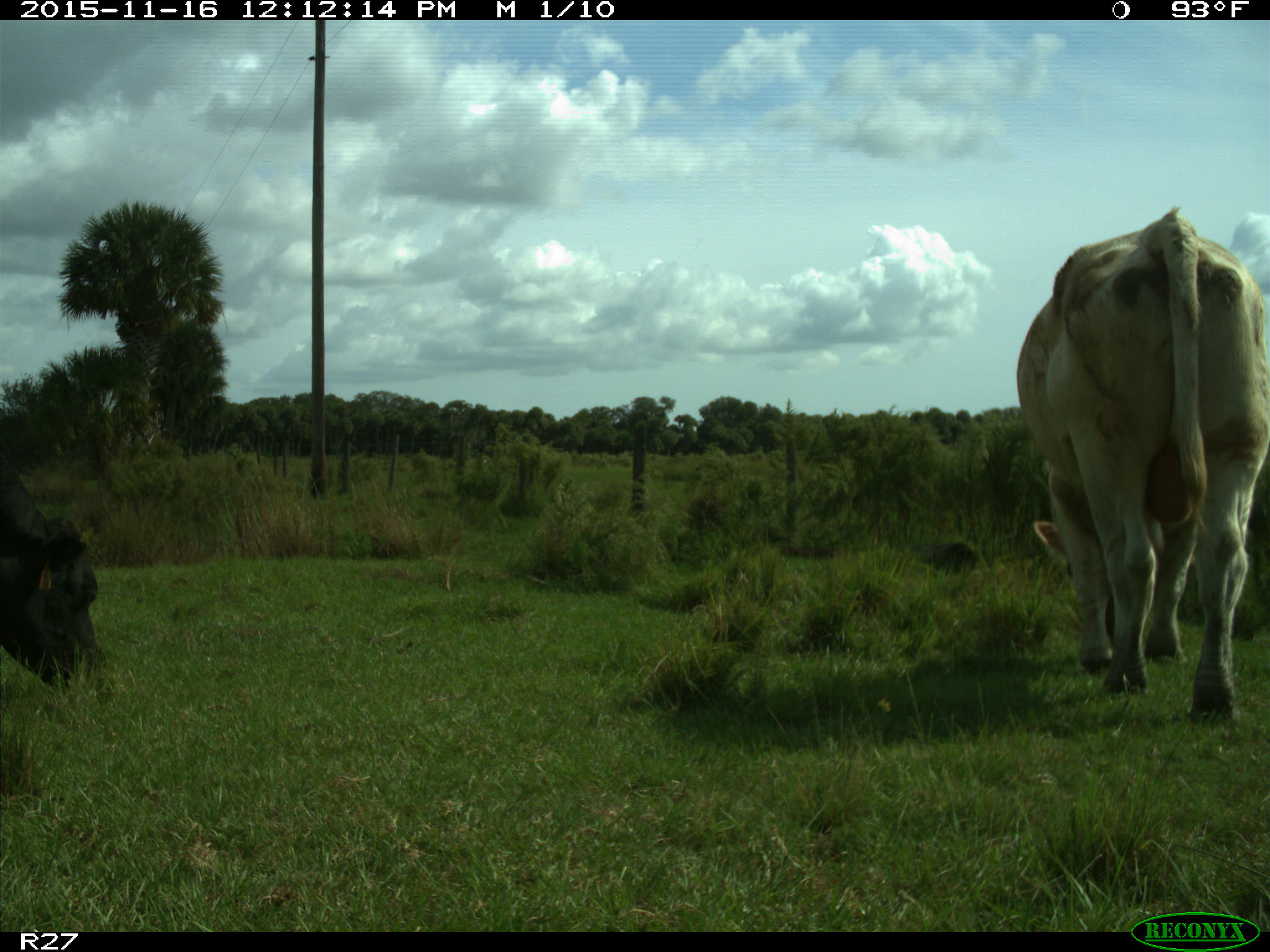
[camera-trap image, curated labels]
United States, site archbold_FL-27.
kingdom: Animalia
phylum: Chordata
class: Mammalia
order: Artiodactyla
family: Bovidae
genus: Bos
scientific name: Bos taurus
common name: domestic cow